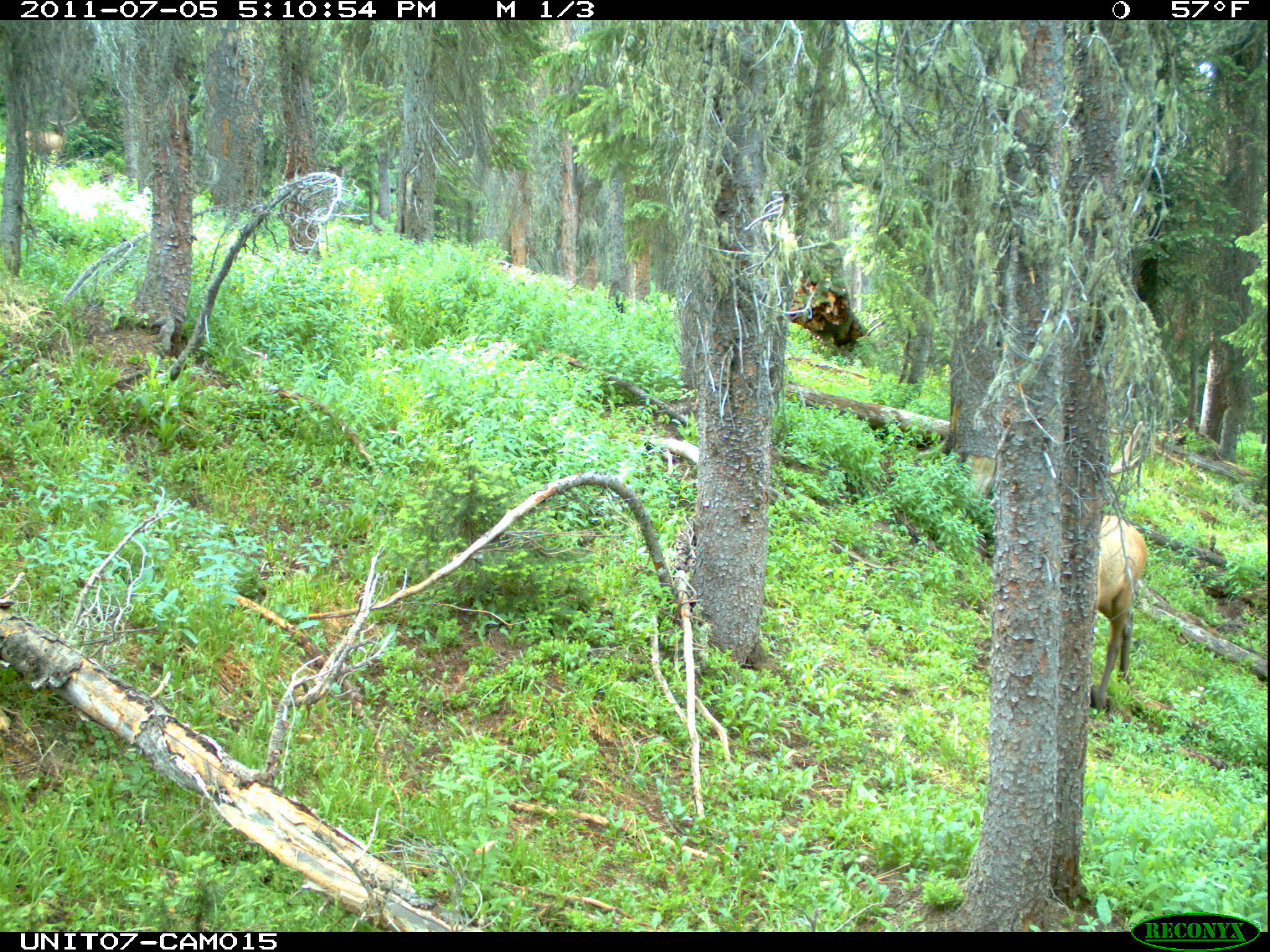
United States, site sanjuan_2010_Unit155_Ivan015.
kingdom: Animalia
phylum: Chordata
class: Mammalia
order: Artiodactyla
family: Cervidae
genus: Cervus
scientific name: Cervus elaphus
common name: red deer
Cervus elaphus (red deer).